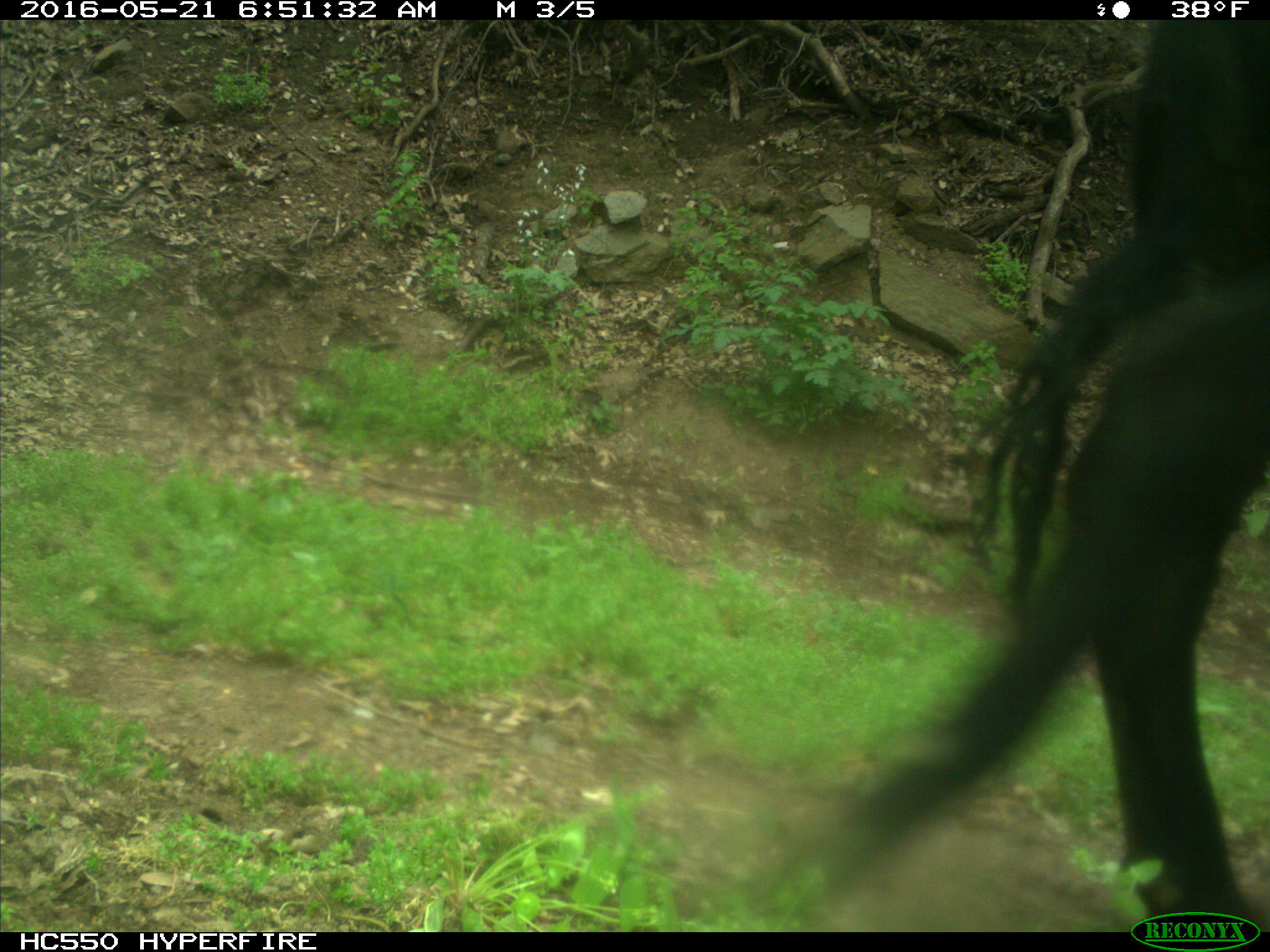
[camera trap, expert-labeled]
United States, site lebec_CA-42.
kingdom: Animalia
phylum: Chordata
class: Mammalia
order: Artiodactyla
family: Bovidae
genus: Bos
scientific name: Bos taurus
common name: domestic cow